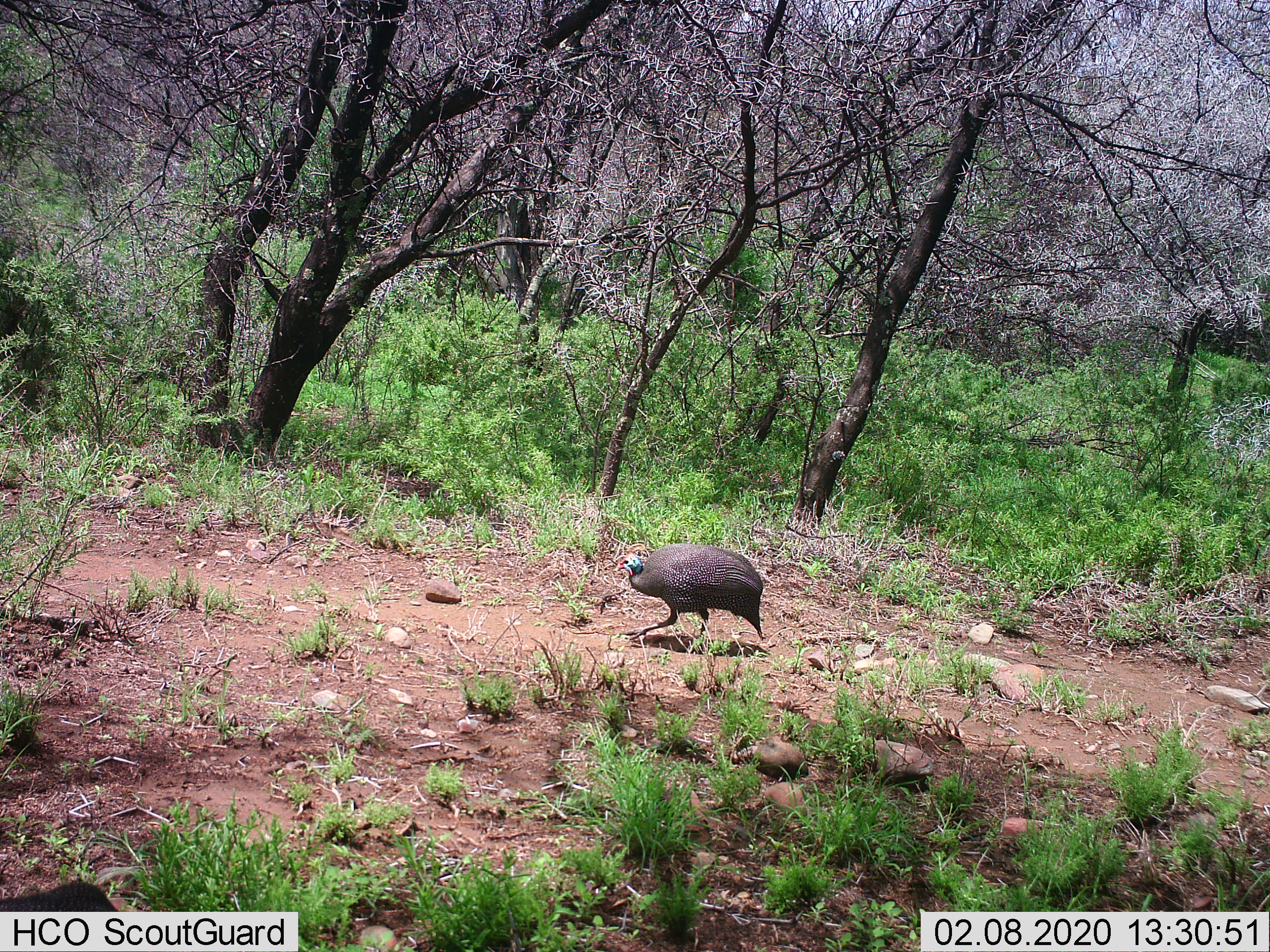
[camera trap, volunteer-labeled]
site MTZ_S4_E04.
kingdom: Animalia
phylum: Chordata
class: Aves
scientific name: Aves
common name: bird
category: birdother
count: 1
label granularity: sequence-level